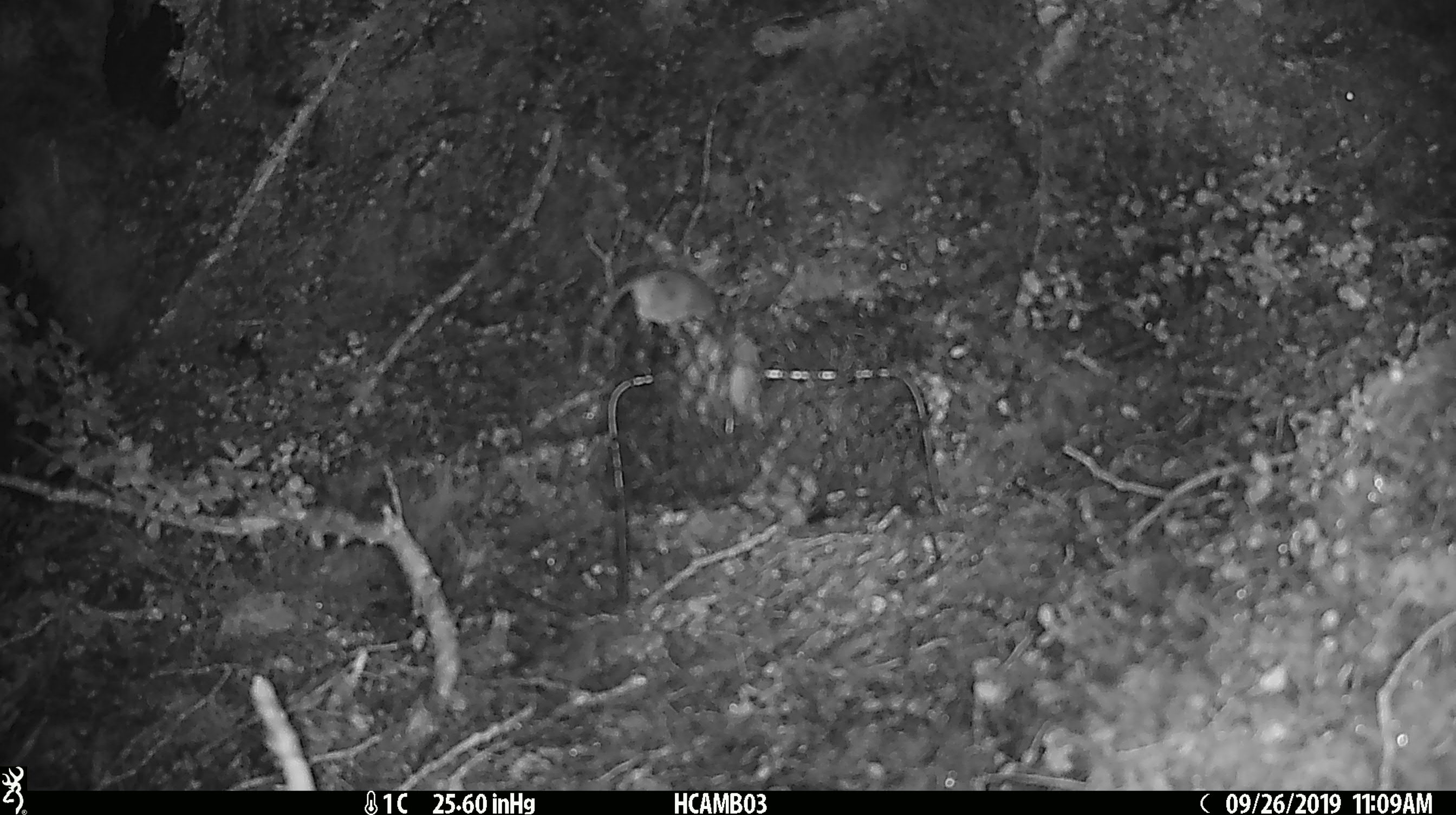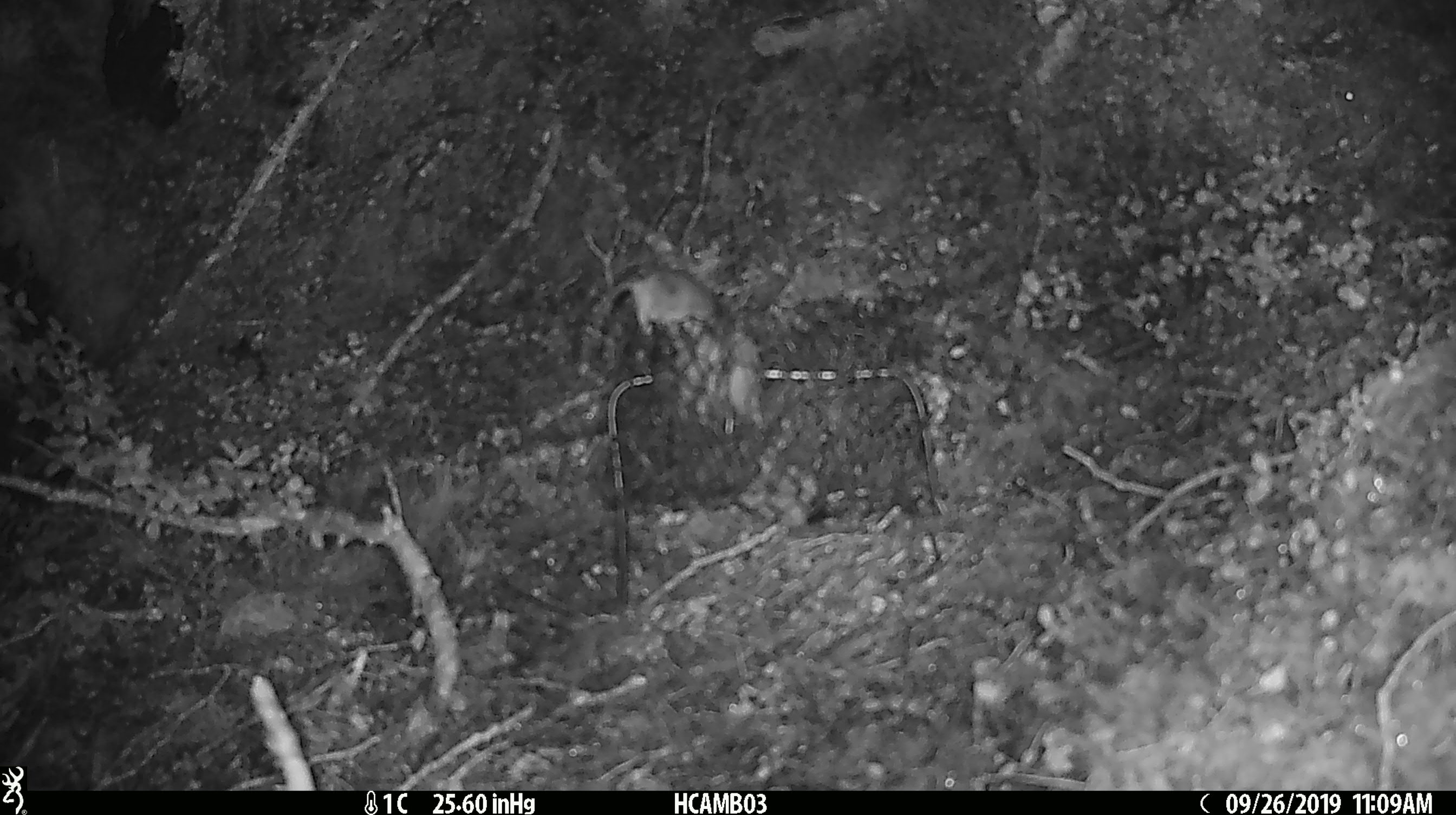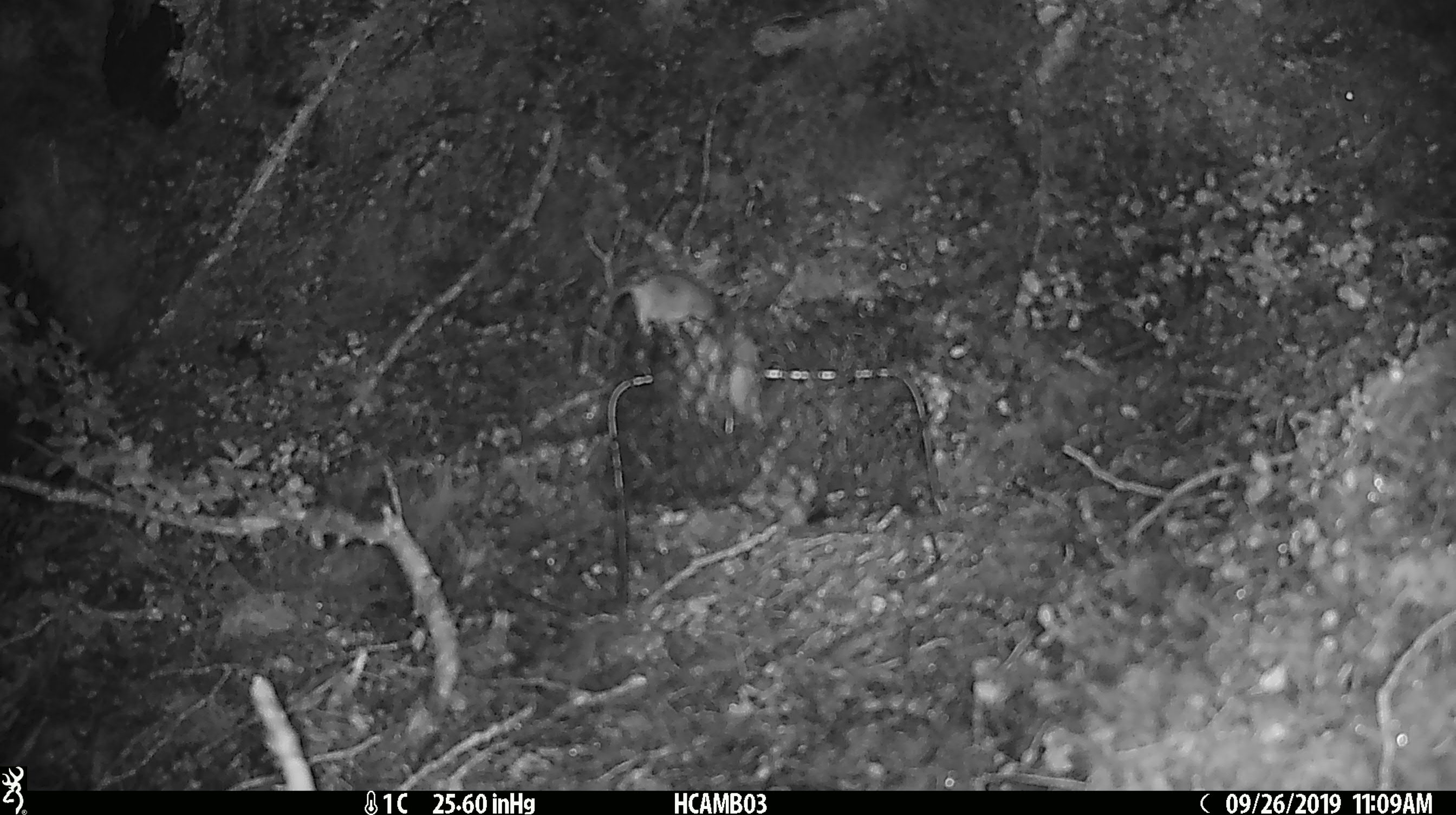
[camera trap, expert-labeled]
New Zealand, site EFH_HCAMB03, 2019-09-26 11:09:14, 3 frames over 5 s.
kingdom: Animalia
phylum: Chordata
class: Mammalia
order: Rodentia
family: Muridae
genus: Mus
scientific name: Mus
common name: mouse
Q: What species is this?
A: Mouse (Mus).